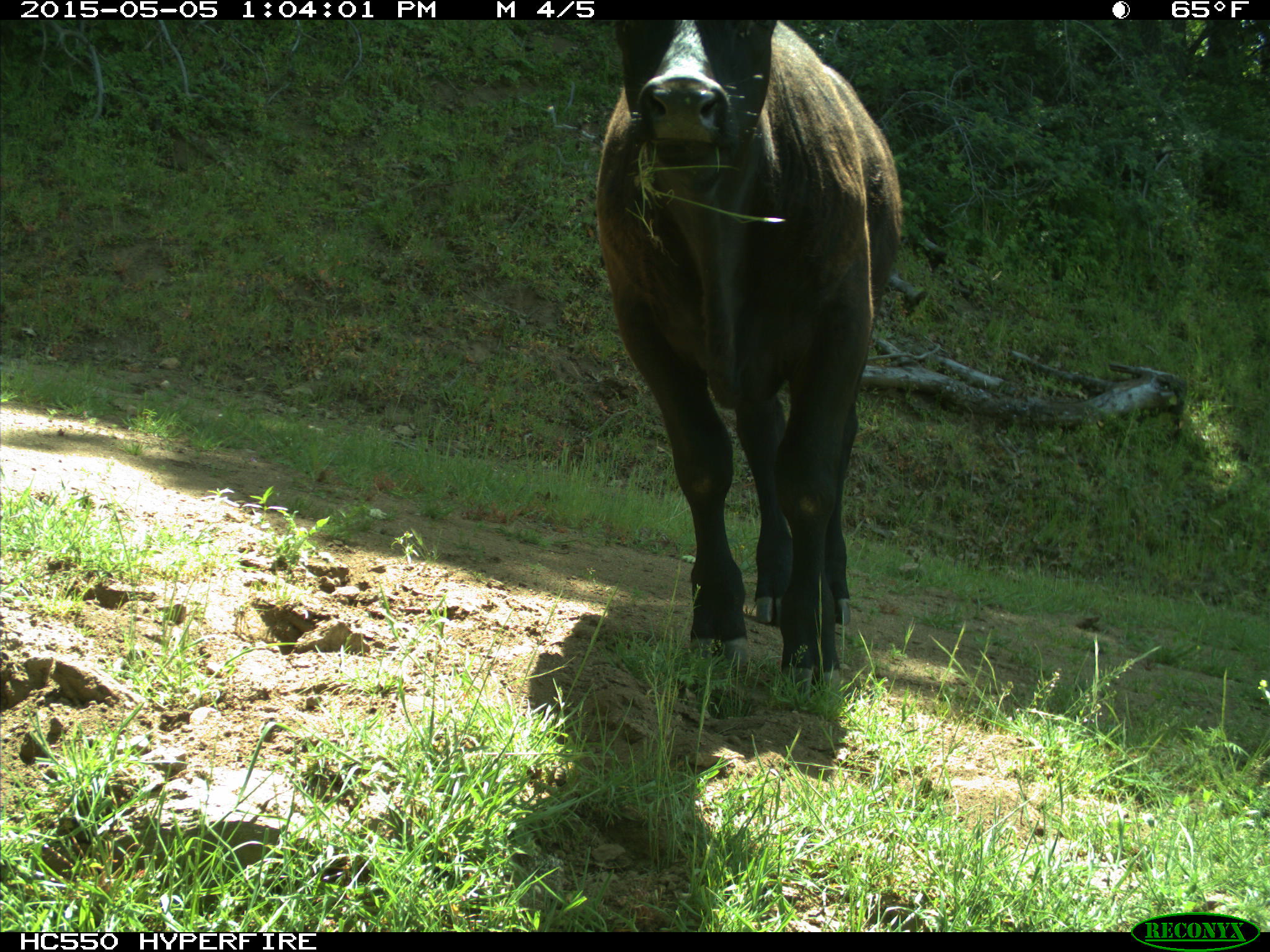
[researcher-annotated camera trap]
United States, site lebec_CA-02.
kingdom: Animalia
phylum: Chordata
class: Mammalia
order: Artiodactyla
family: Bovidae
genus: Bos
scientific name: Bos taurus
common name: domestic cow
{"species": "Bos taurus (domestic cow)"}